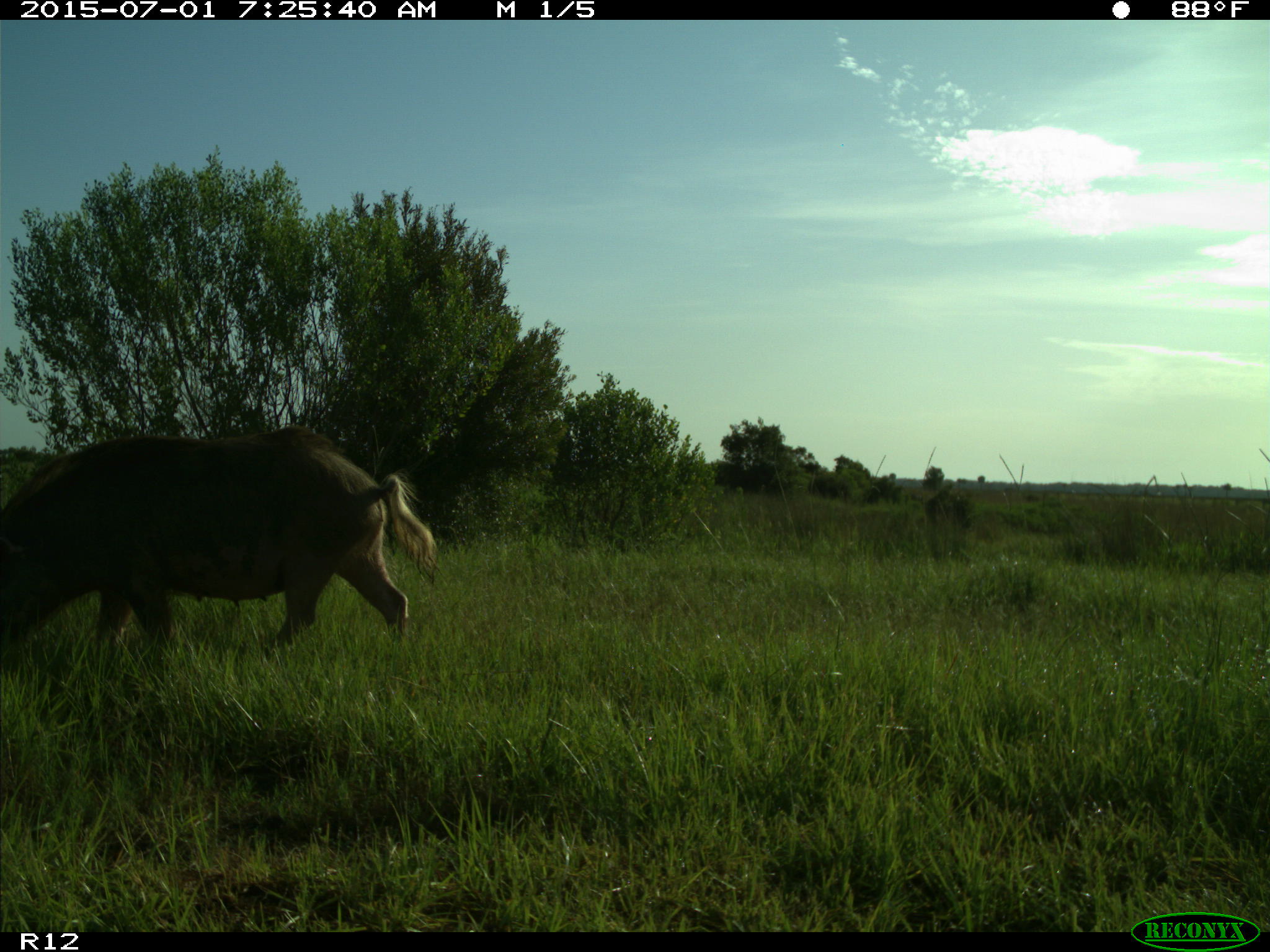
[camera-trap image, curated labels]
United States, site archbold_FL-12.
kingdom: Animalia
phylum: Chordata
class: Mammalia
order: Artiodactyla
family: Suidae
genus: Sus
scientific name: Sus scrofa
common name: wild boar